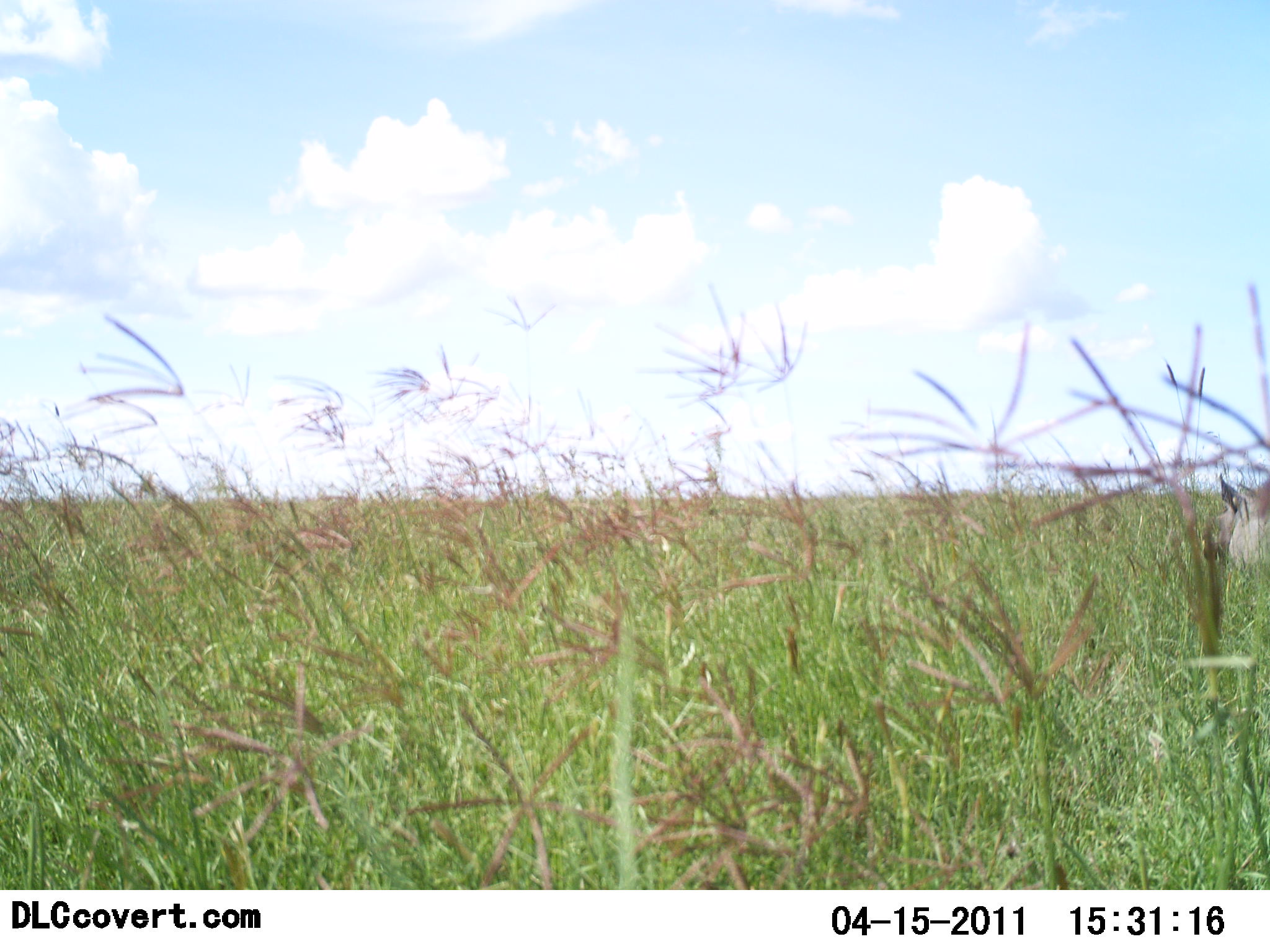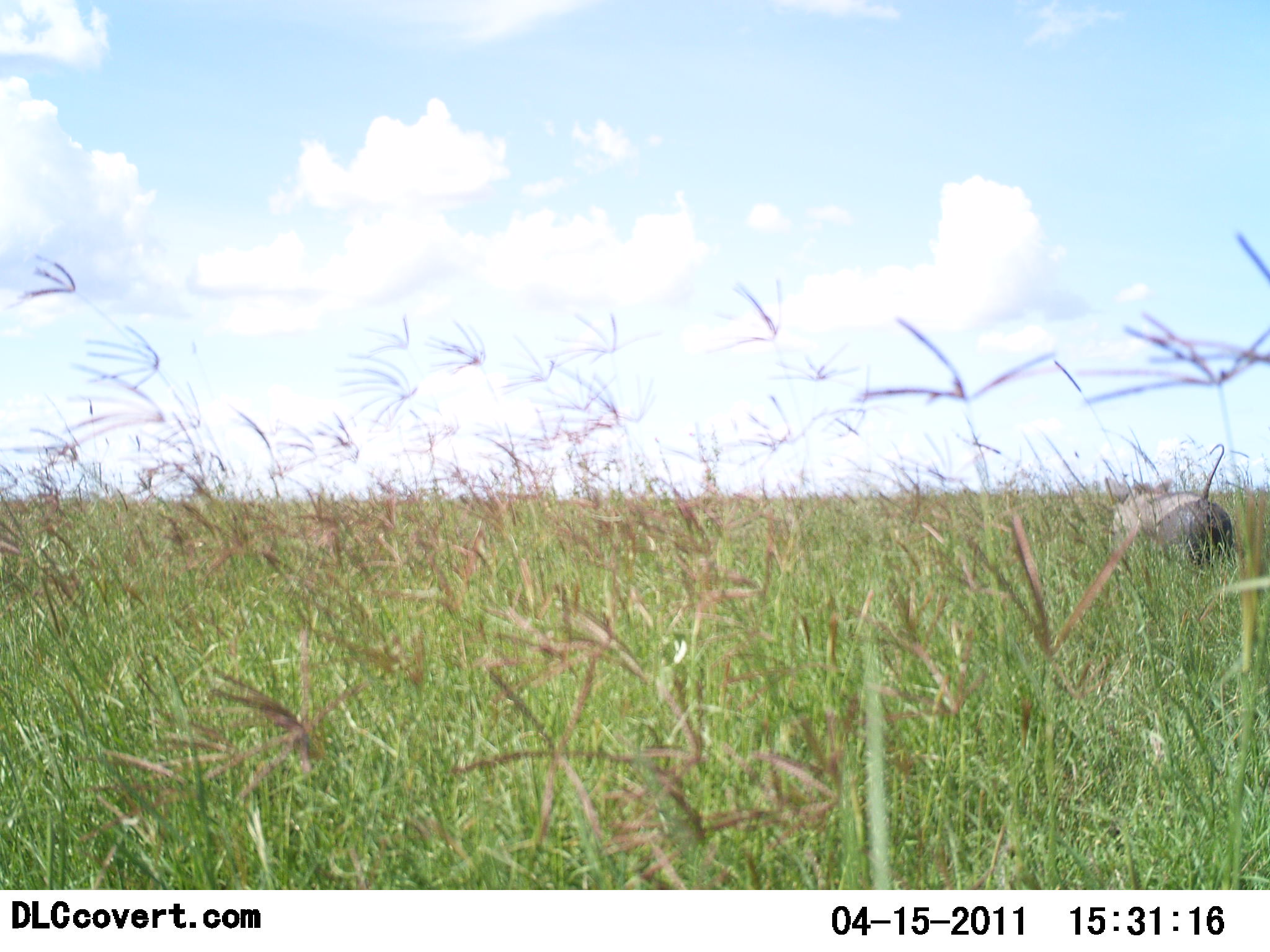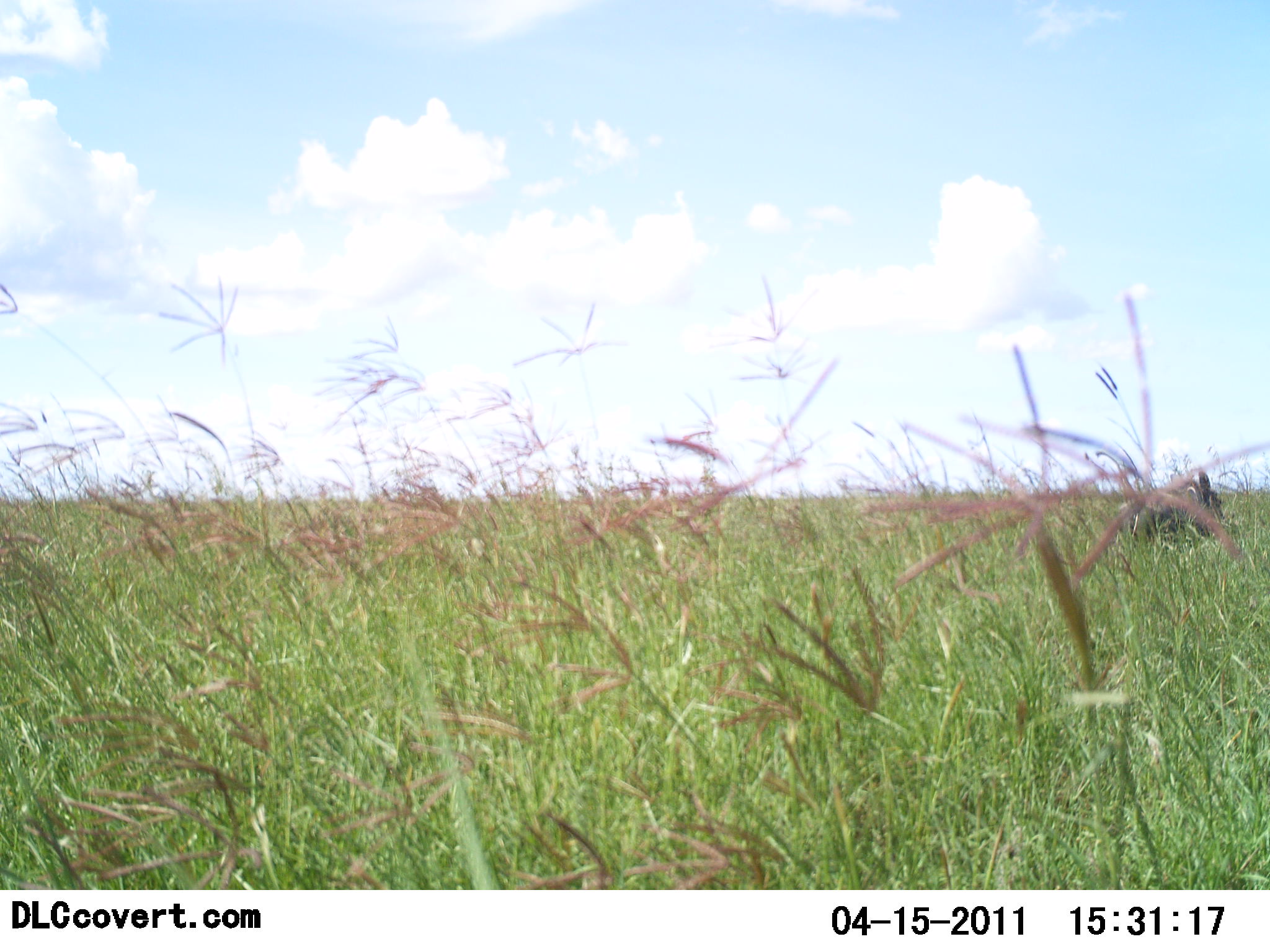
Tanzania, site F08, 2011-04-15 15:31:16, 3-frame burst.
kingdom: Animalia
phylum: Chordata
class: Mammalia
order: Artiodactyla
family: Suidae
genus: Phacochoerus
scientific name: Phacochoerus africanus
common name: warthog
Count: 1.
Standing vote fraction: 9%.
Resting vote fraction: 0%.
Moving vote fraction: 100%.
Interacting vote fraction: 0%.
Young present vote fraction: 0%.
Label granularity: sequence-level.